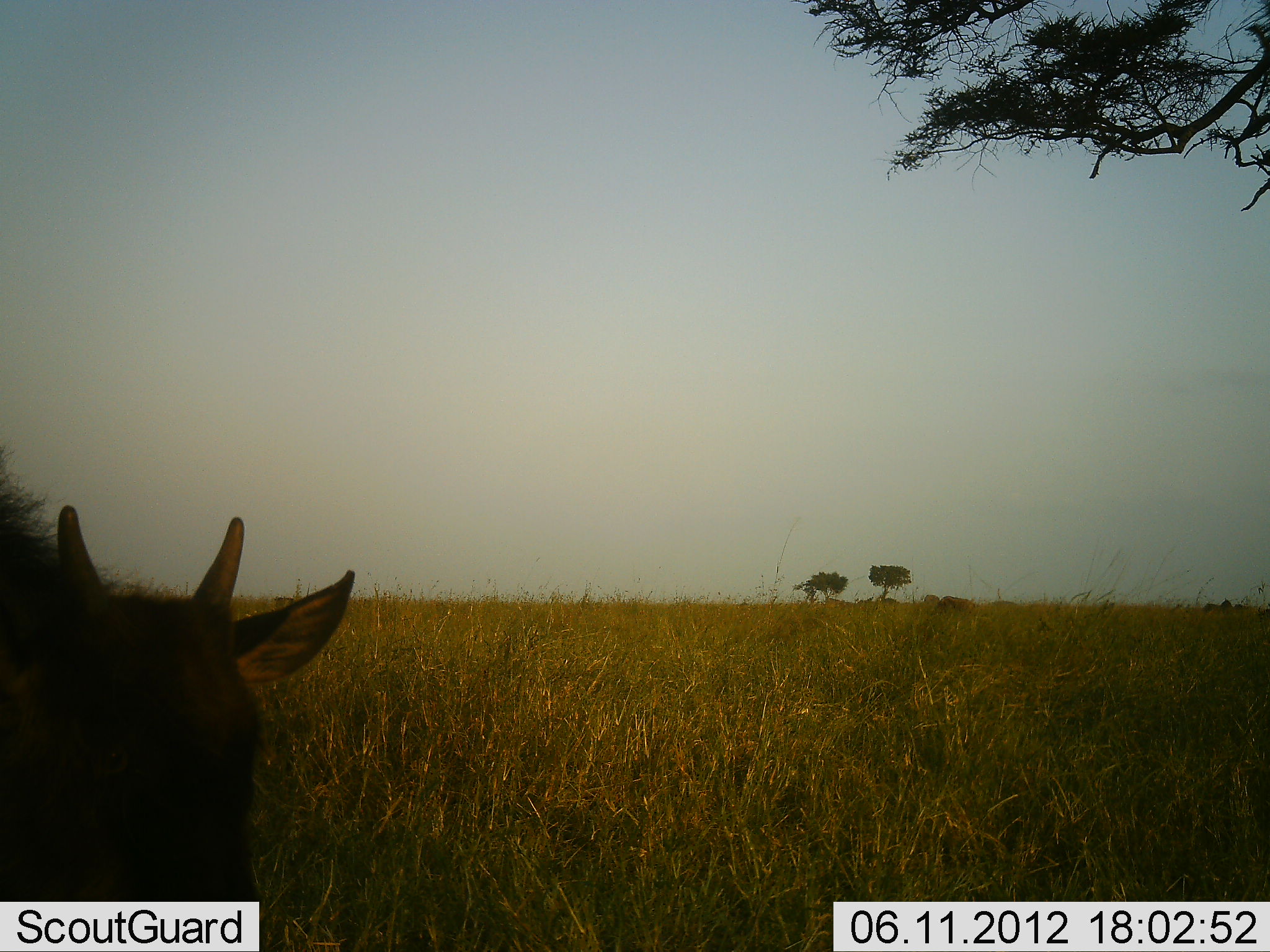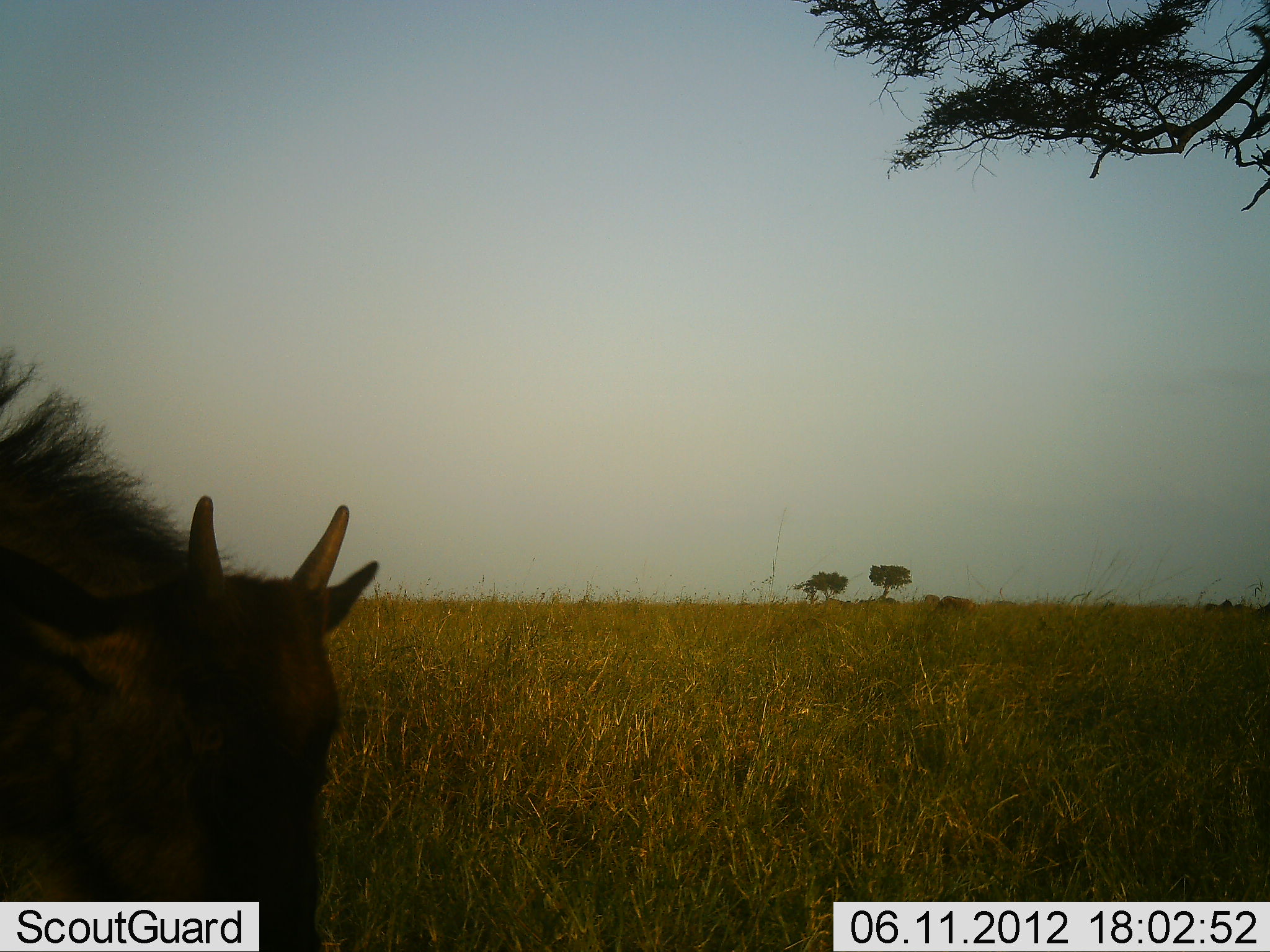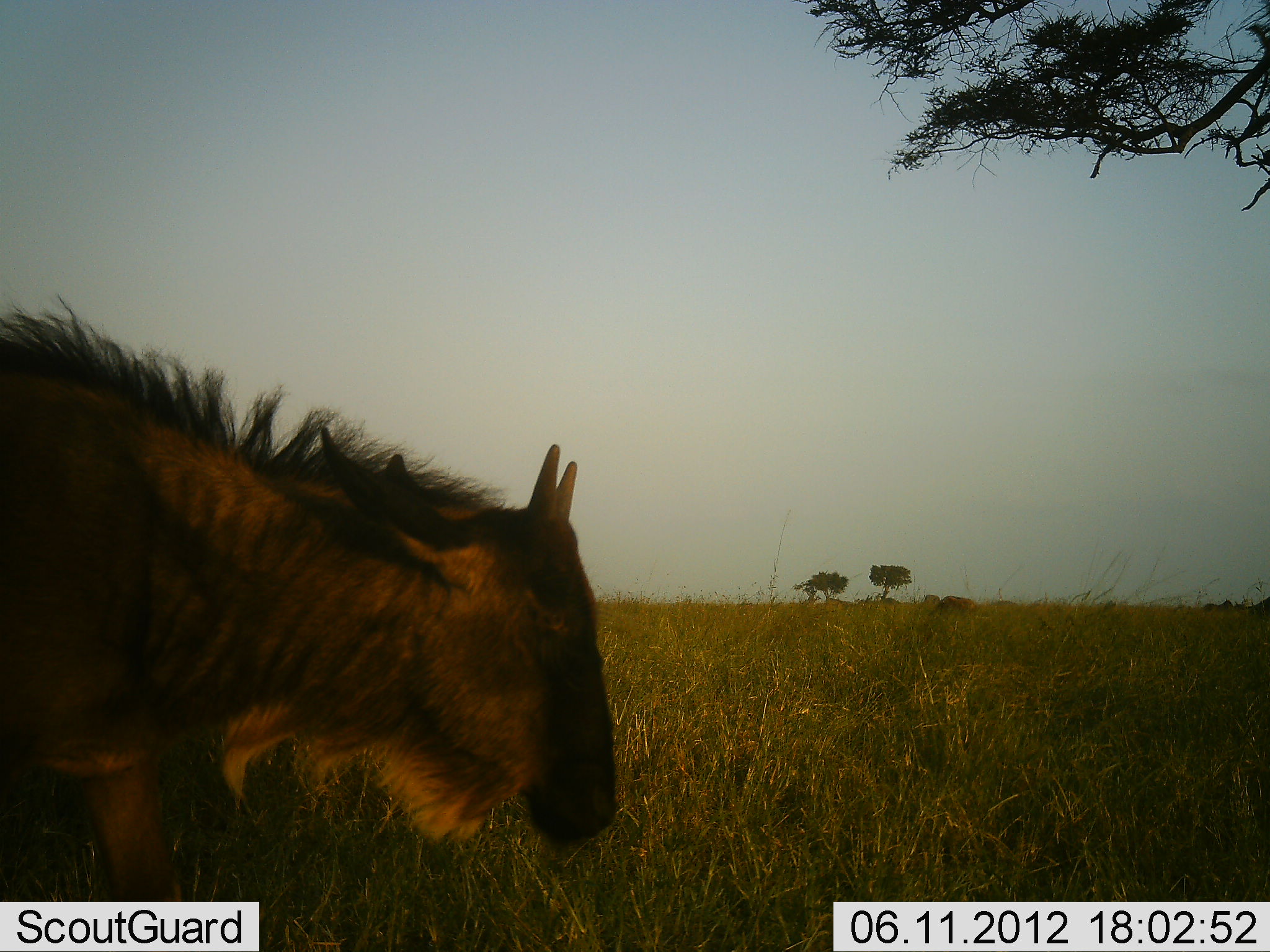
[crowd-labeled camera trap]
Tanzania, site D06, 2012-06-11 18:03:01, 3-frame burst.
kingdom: Animalia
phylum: Chordata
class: Mammalia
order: Artiodactyla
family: Bovidae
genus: Connochaetes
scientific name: Connochaetes taurinus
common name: blue wildebeest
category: wildebeest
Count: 1.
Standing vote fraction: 30%.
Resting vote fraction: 10%.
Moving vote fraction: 70%.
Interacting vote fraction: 0%.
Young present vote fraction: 20%.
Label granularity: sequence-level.